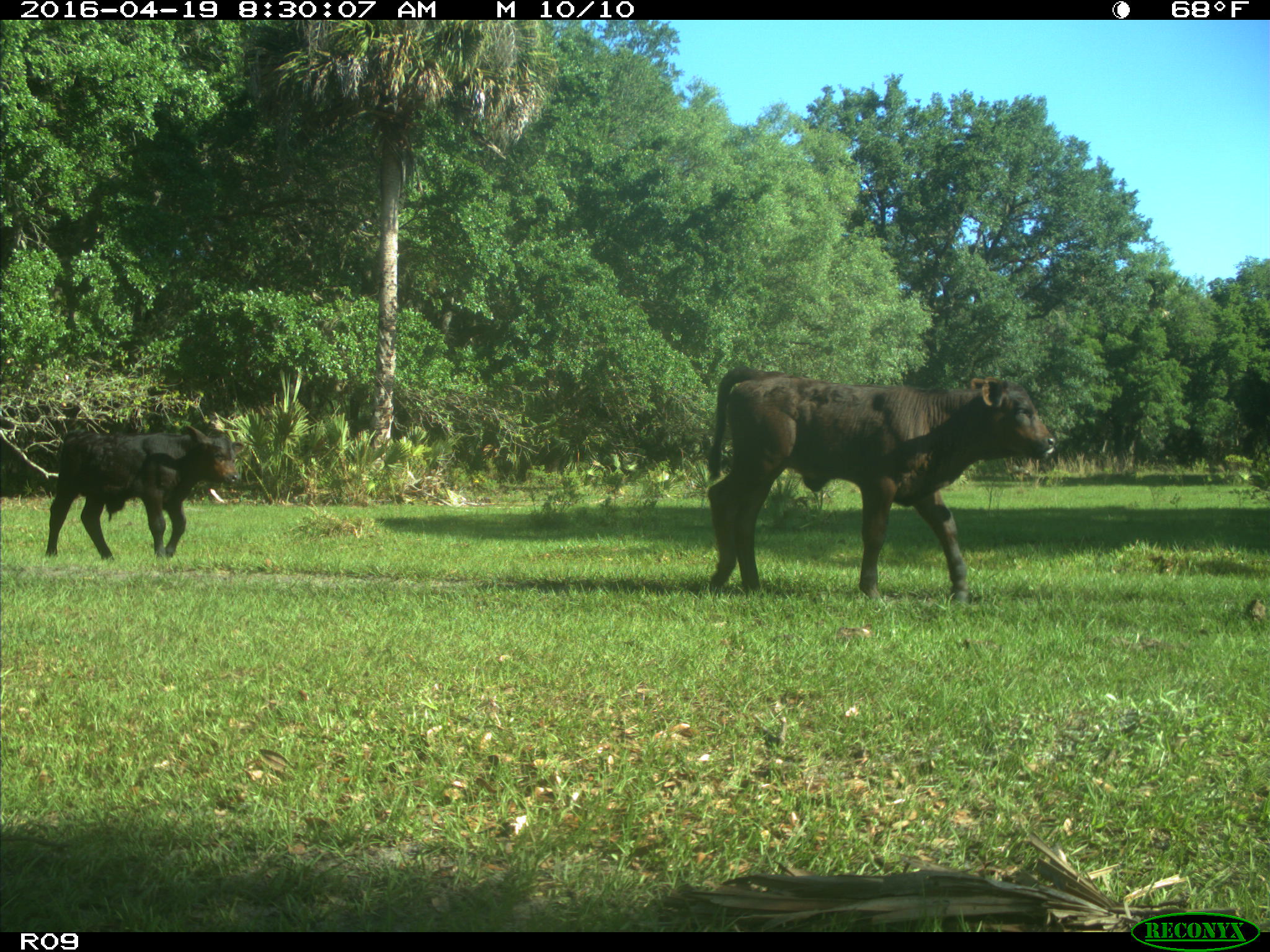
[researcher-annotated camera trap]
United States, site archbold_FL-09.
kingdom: Animalia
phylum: Chordata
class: Mammalia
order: Artiodactyla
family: Bovidae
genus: Bos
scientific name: Bos taurus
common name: domestic cow